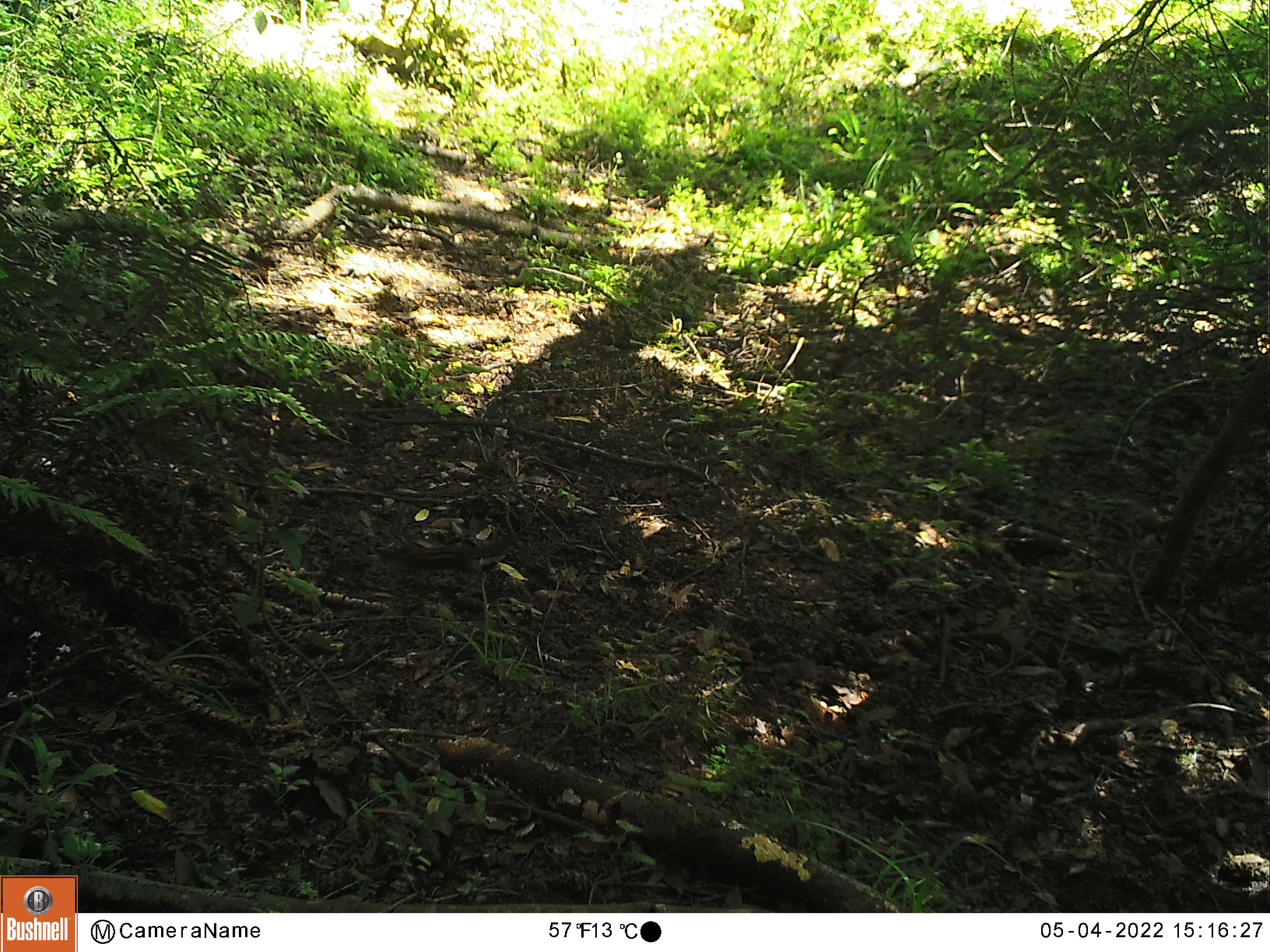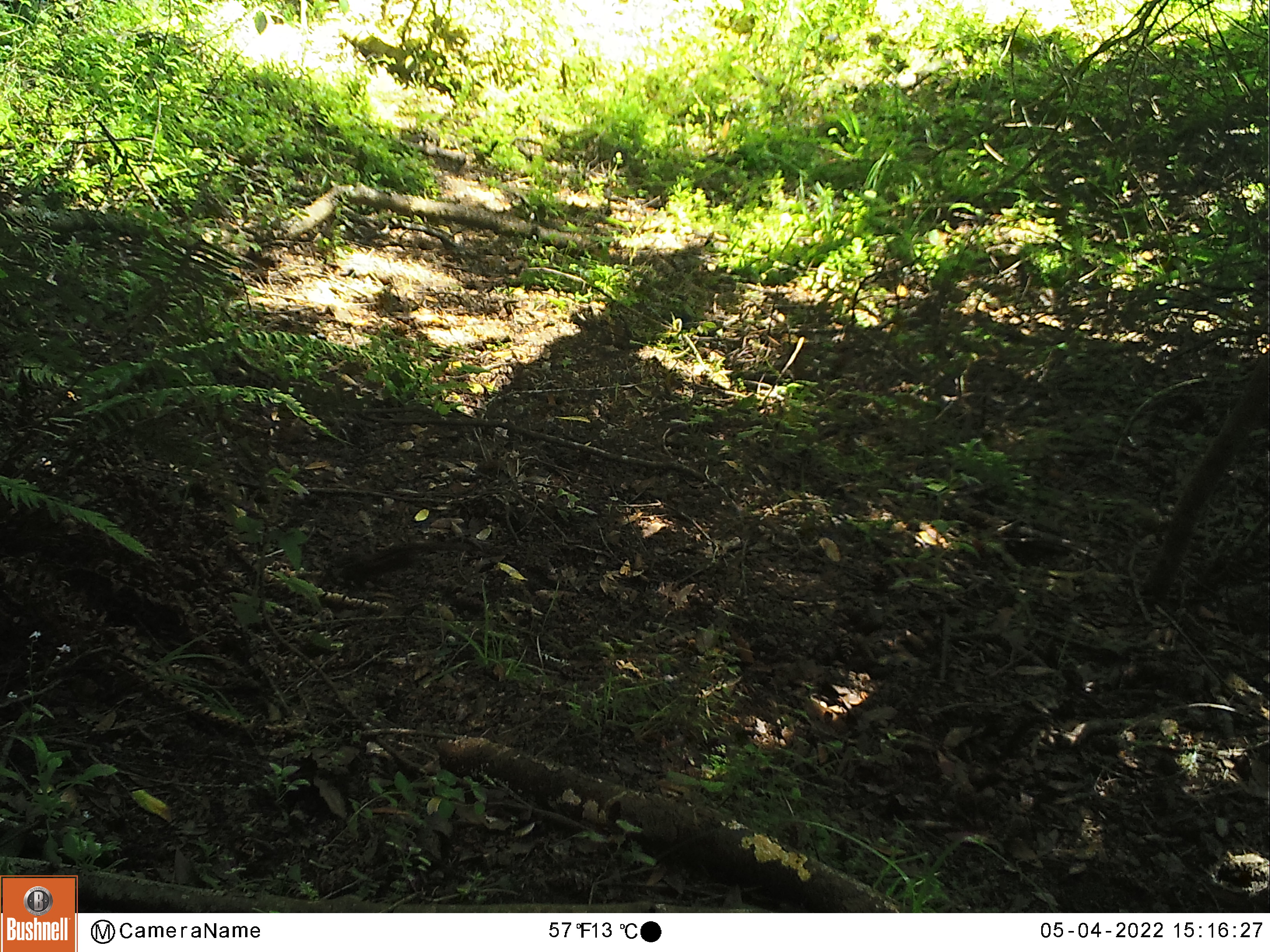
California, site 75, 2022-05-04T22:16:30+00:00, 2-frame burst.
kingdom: Animalia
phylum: Chordata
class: Mammalia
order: Rodentia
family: Sciuridae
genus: Neotamias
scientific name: Neotamias merriami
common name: merriam's chipmunk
Merriam's chipmunk (Neotamias merriami).